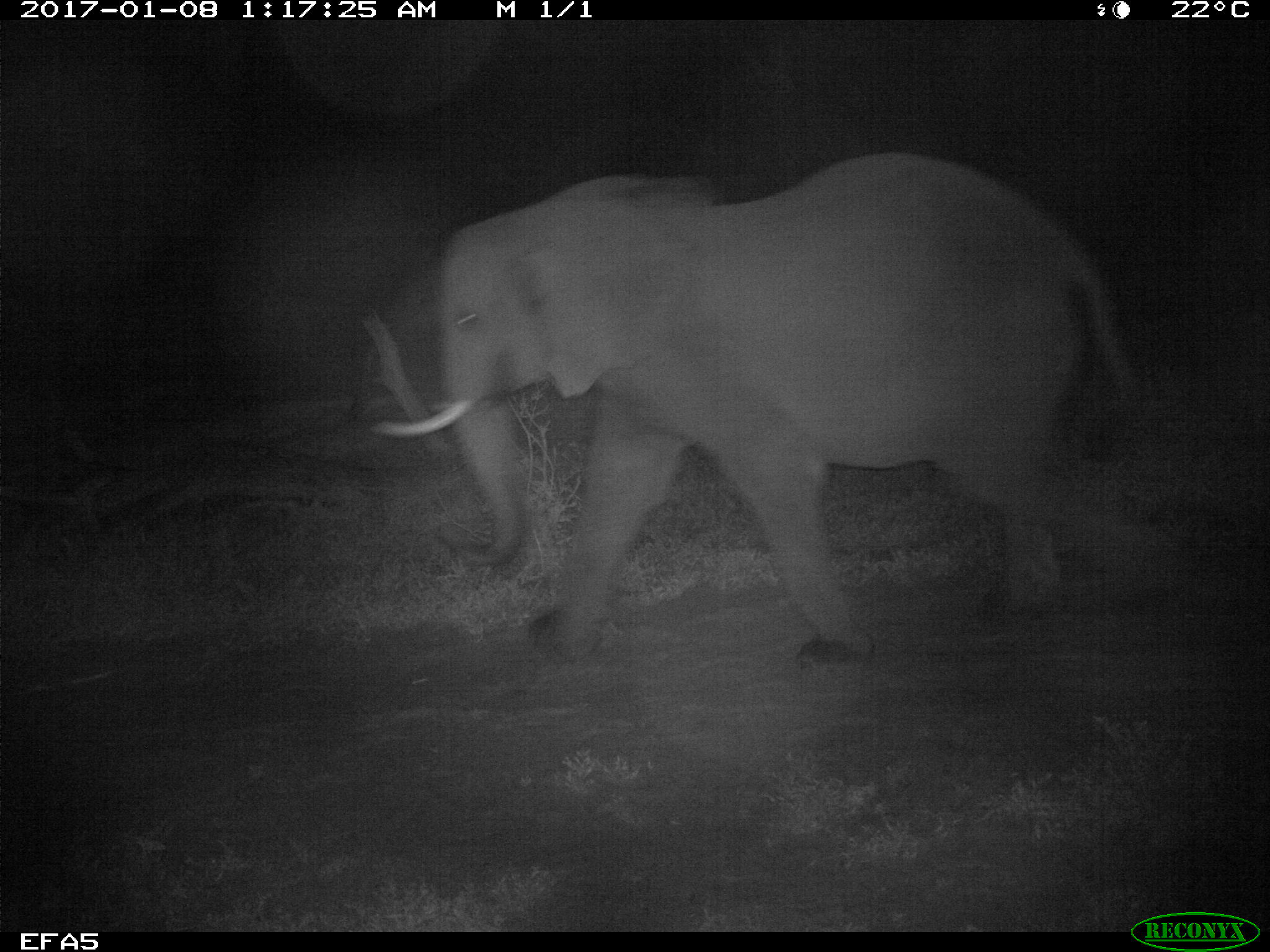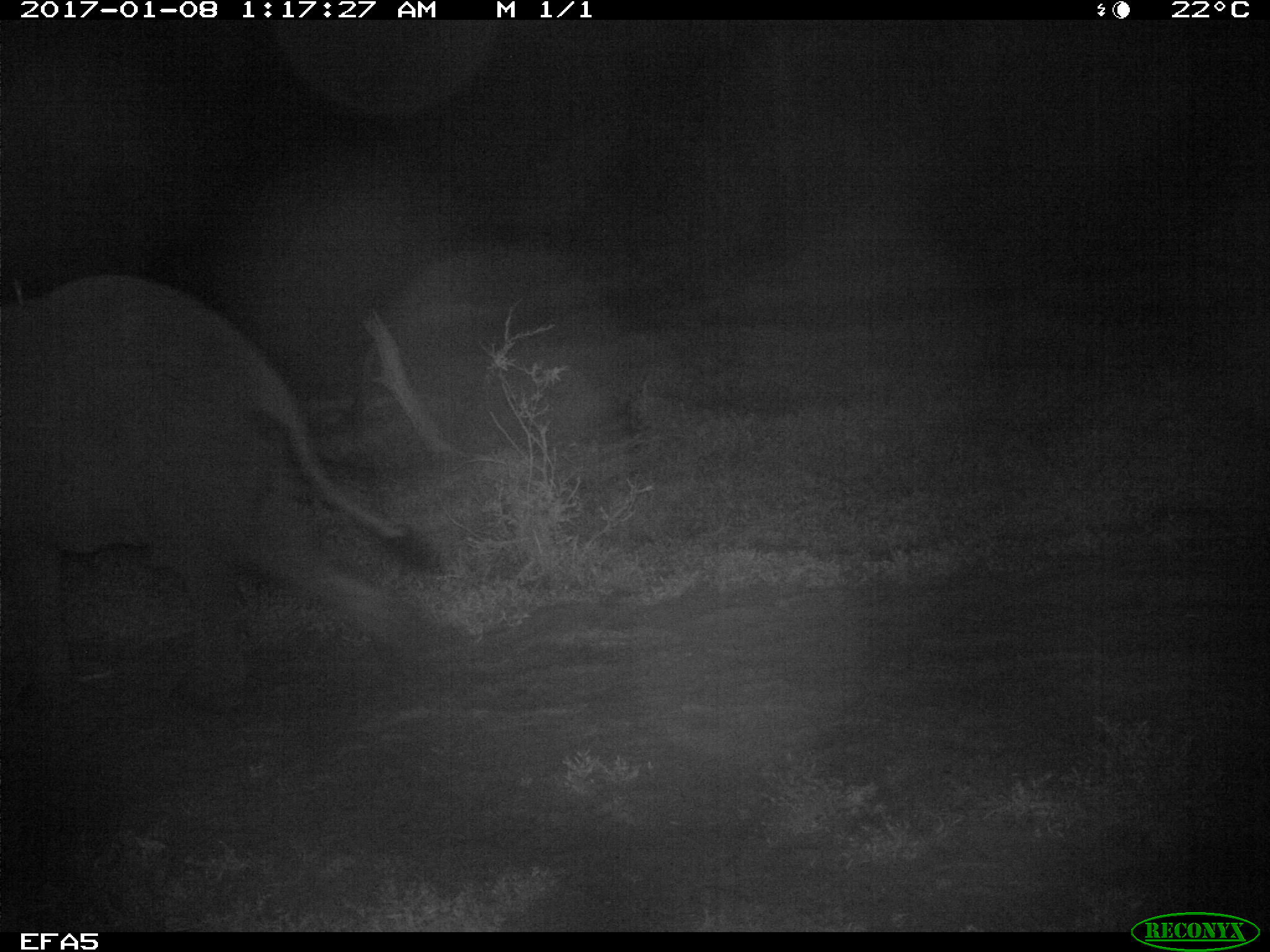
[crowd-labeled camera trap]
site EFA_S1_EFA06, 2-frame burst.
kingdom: Animalia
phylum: Chordata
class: Mammalia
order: Proboscidea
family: Elephantidae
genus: Loxodonta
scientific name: Loxodonta africana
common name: african bush elephant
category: elephant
Elephant (african bush elephant) (Loxodonta africana), count 1. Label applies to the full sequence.